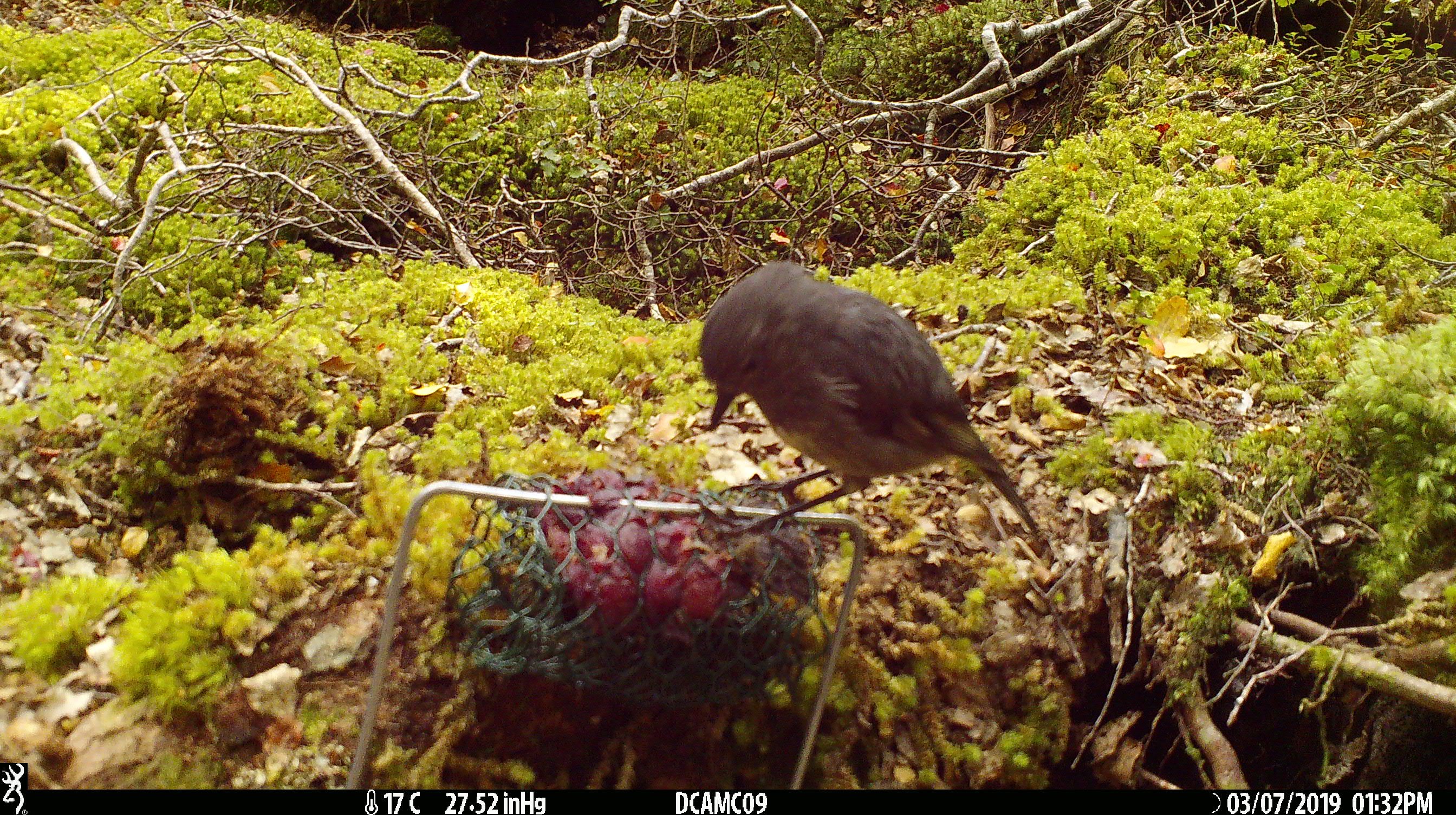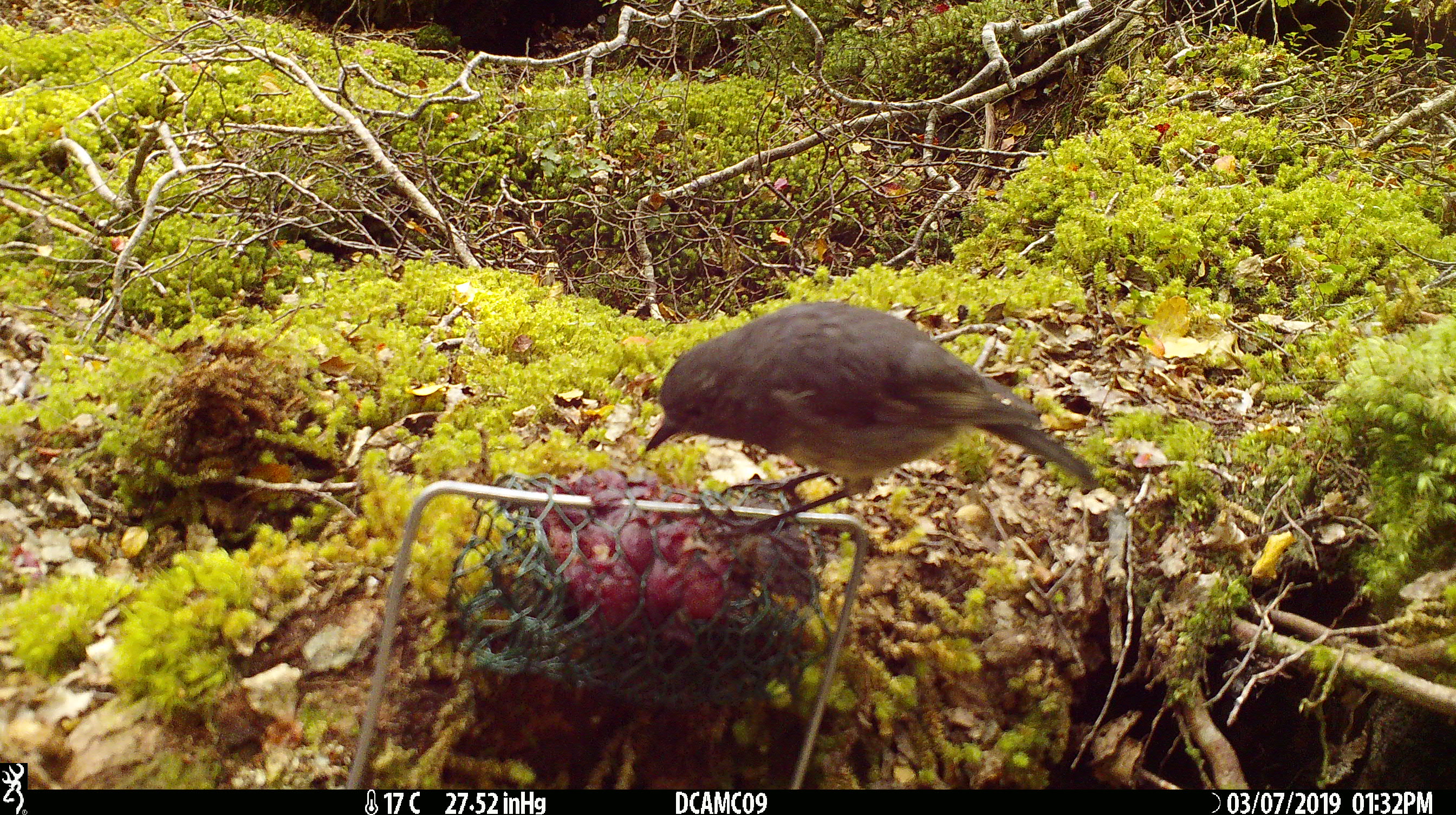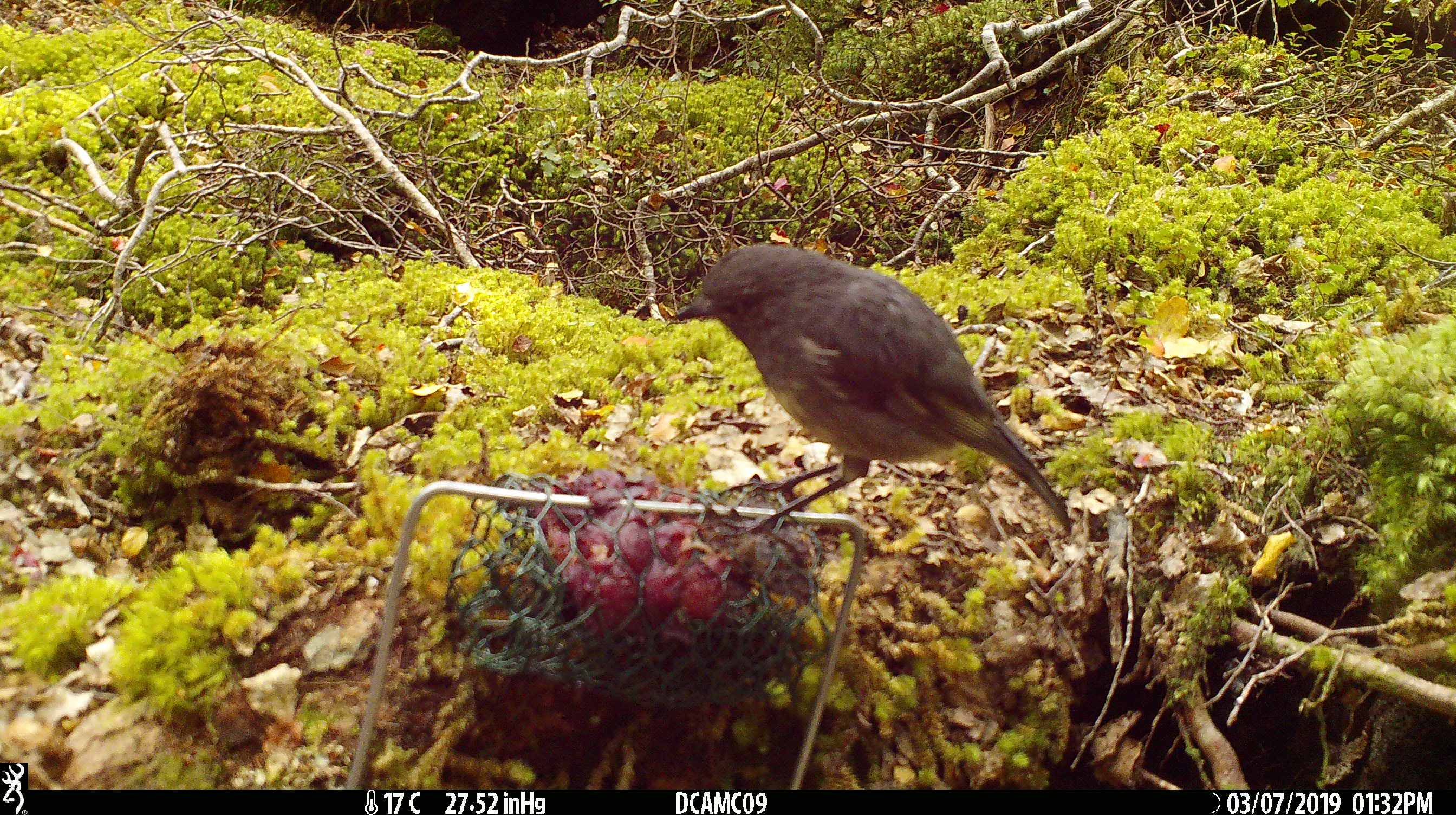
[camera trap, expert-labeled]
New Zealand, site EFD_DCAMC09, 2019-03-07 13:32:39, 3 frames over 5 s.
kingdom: Animalia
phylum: Chordata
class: Aves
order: Passeriformes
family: Petroicidae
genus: Petroica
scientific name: Petroica australis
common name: new zealand robin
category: robin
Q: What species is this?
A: Robin (new zealand robin) (Petroica australis).